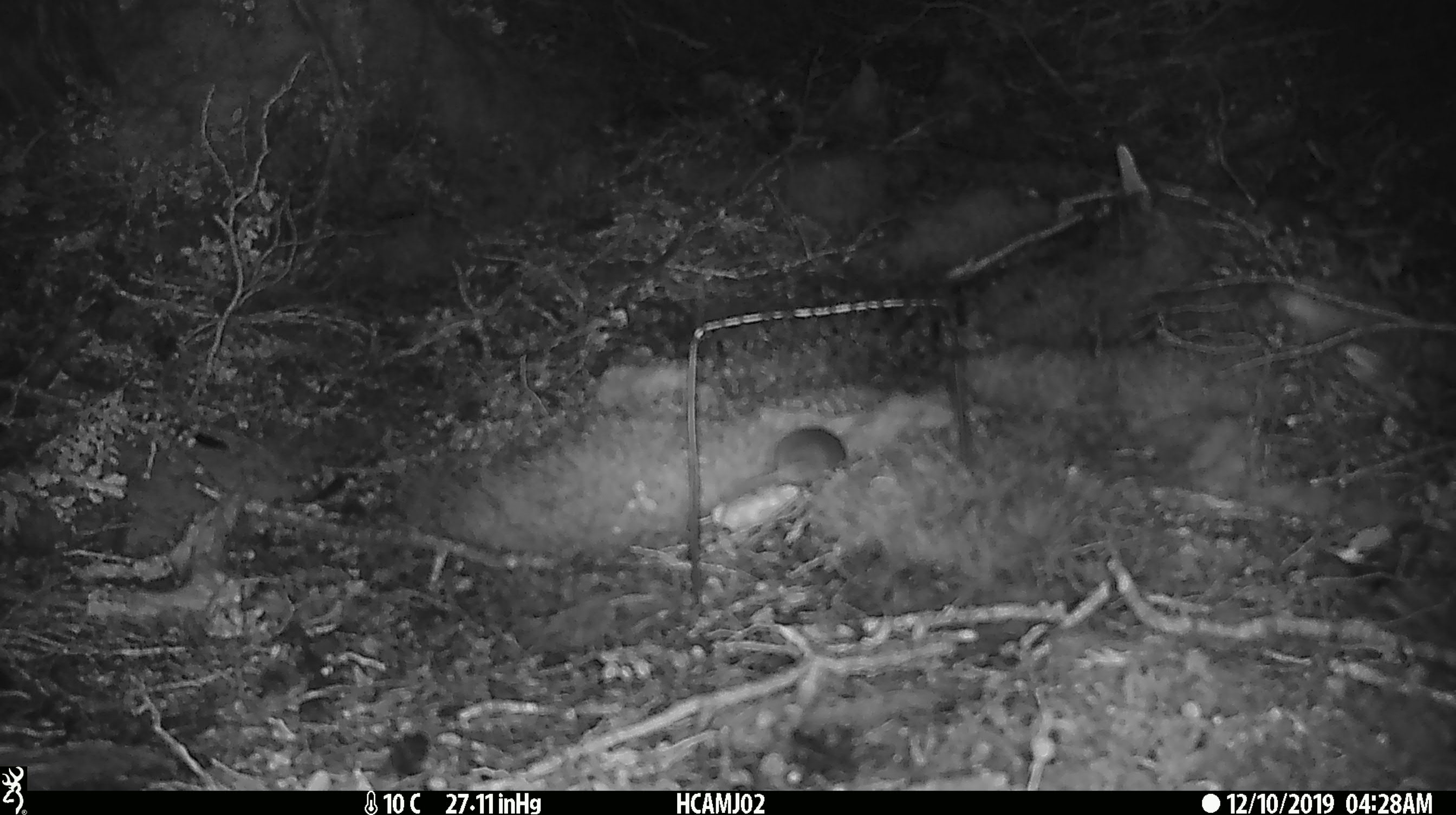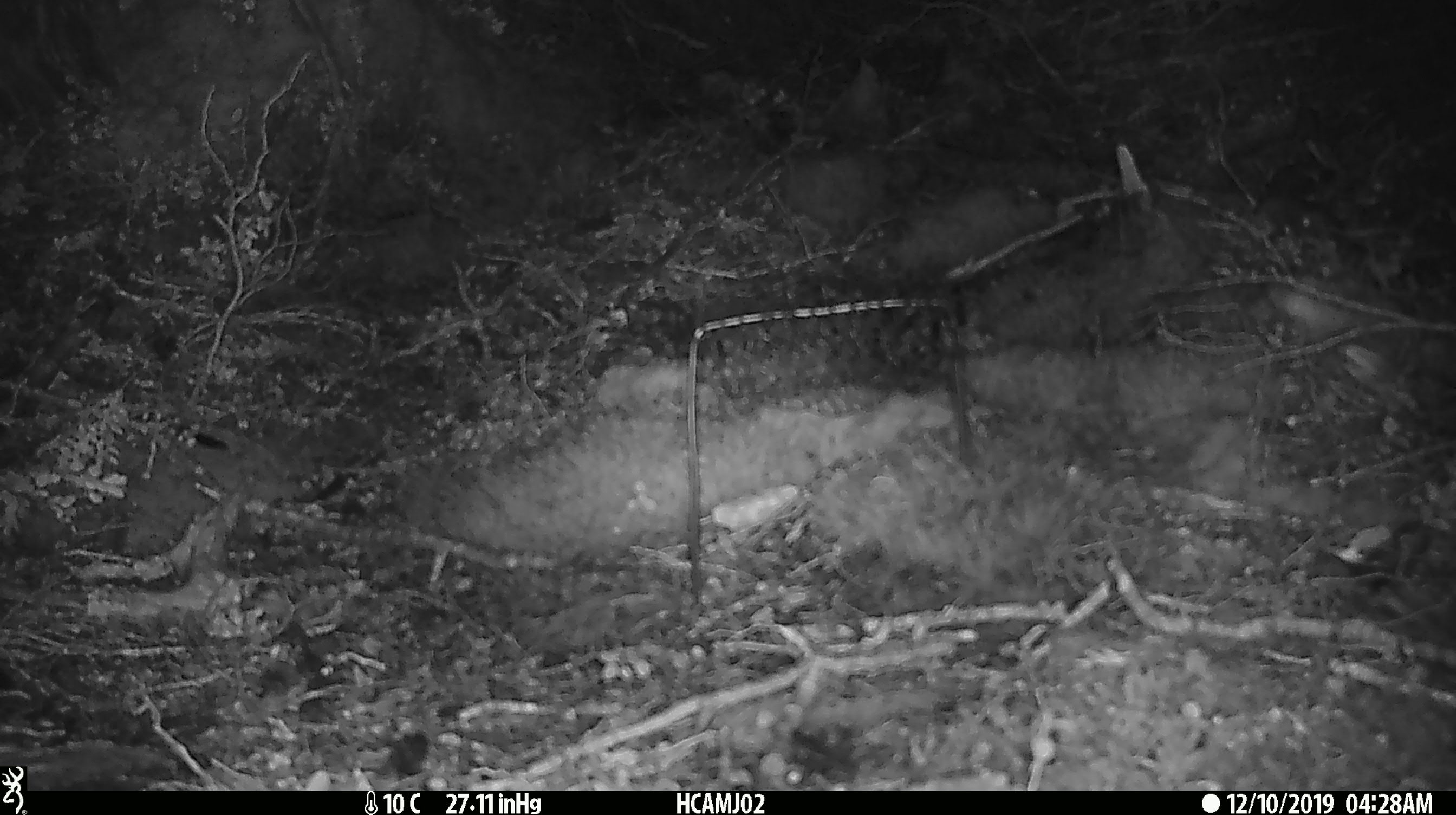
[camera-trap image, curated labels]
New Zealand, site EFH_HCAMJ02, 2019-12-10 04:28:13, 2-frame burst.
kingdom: Animalia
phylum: Chordata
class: Mammalia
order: Rodentia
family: Muridae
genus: Mus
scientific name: Mus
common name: mouse